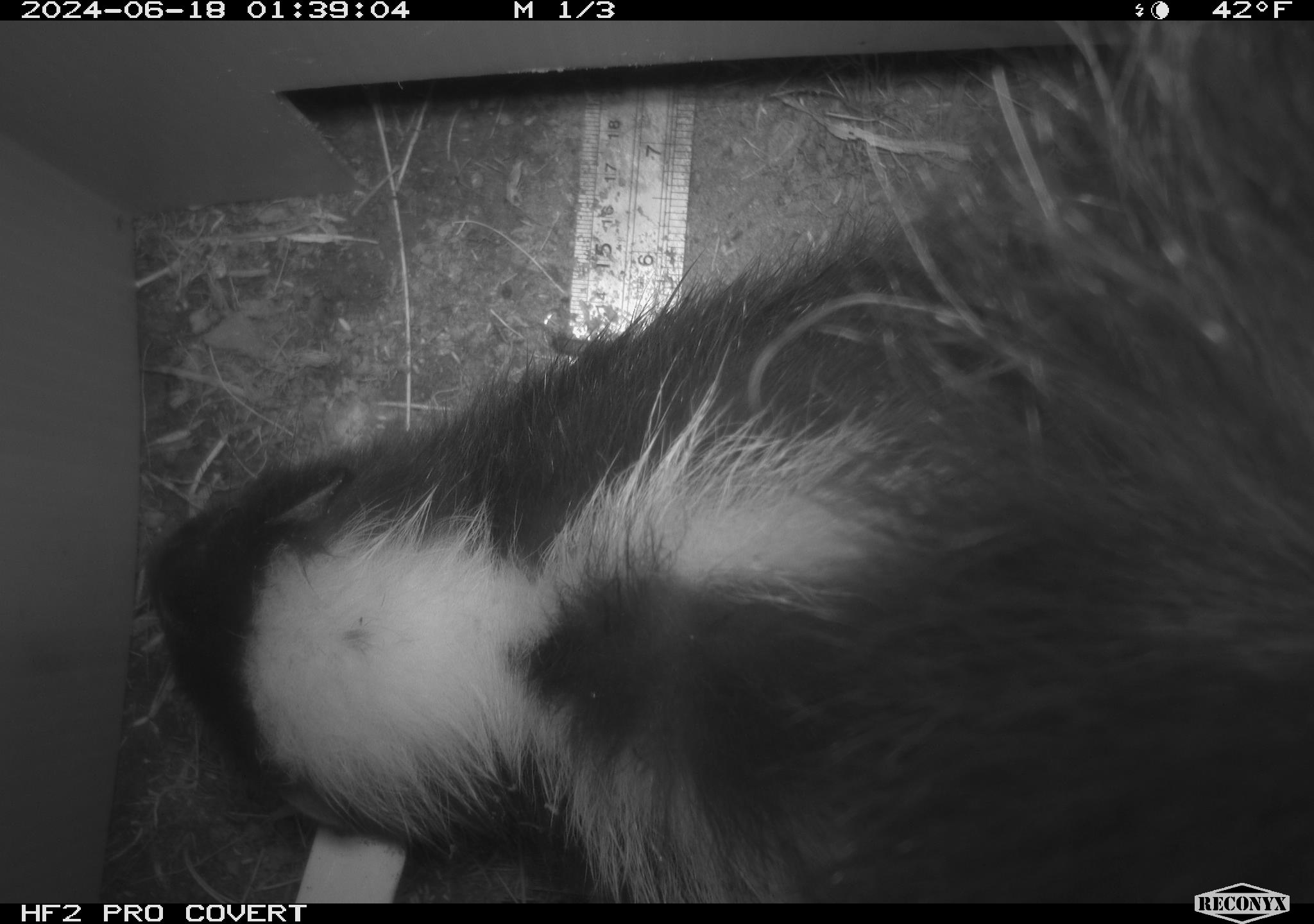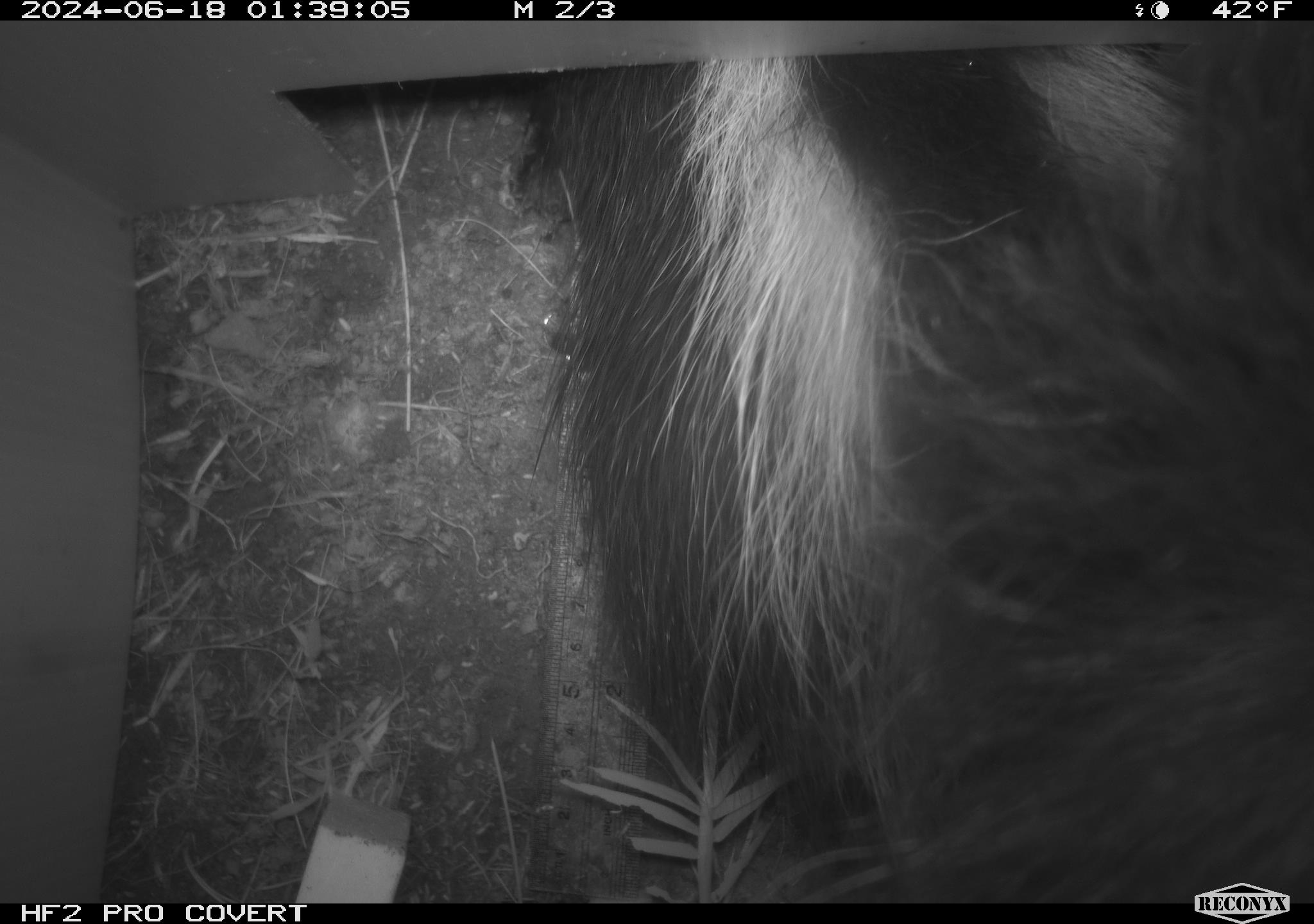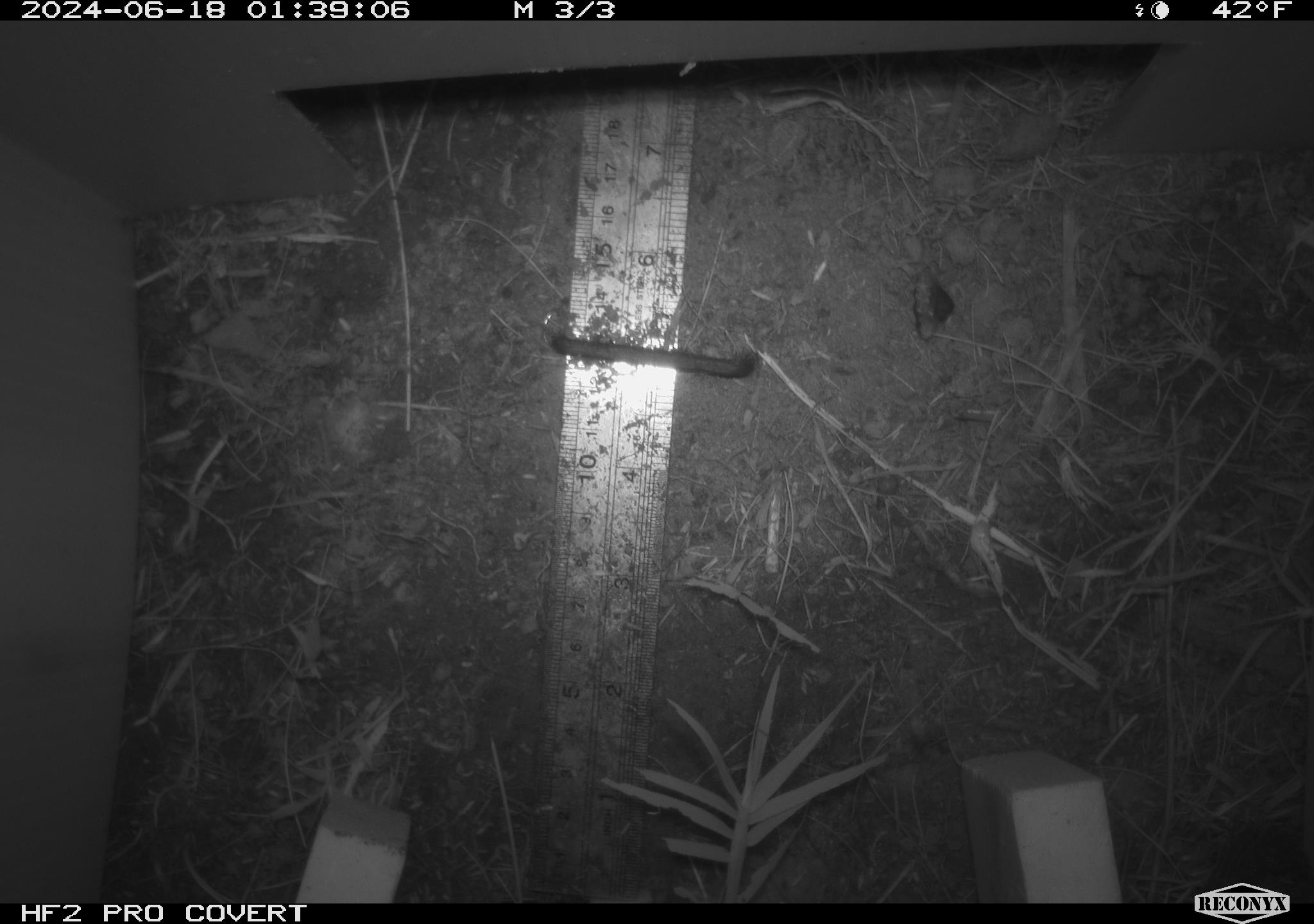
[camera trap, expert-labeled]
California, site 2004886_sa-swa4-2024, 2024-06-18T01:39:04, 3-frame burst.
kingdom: Animalia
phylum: Chordata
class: Mammalia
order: Carnivora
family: Mephitidae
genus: Mephitis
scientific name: Mephitis mephitis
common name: striped skunk